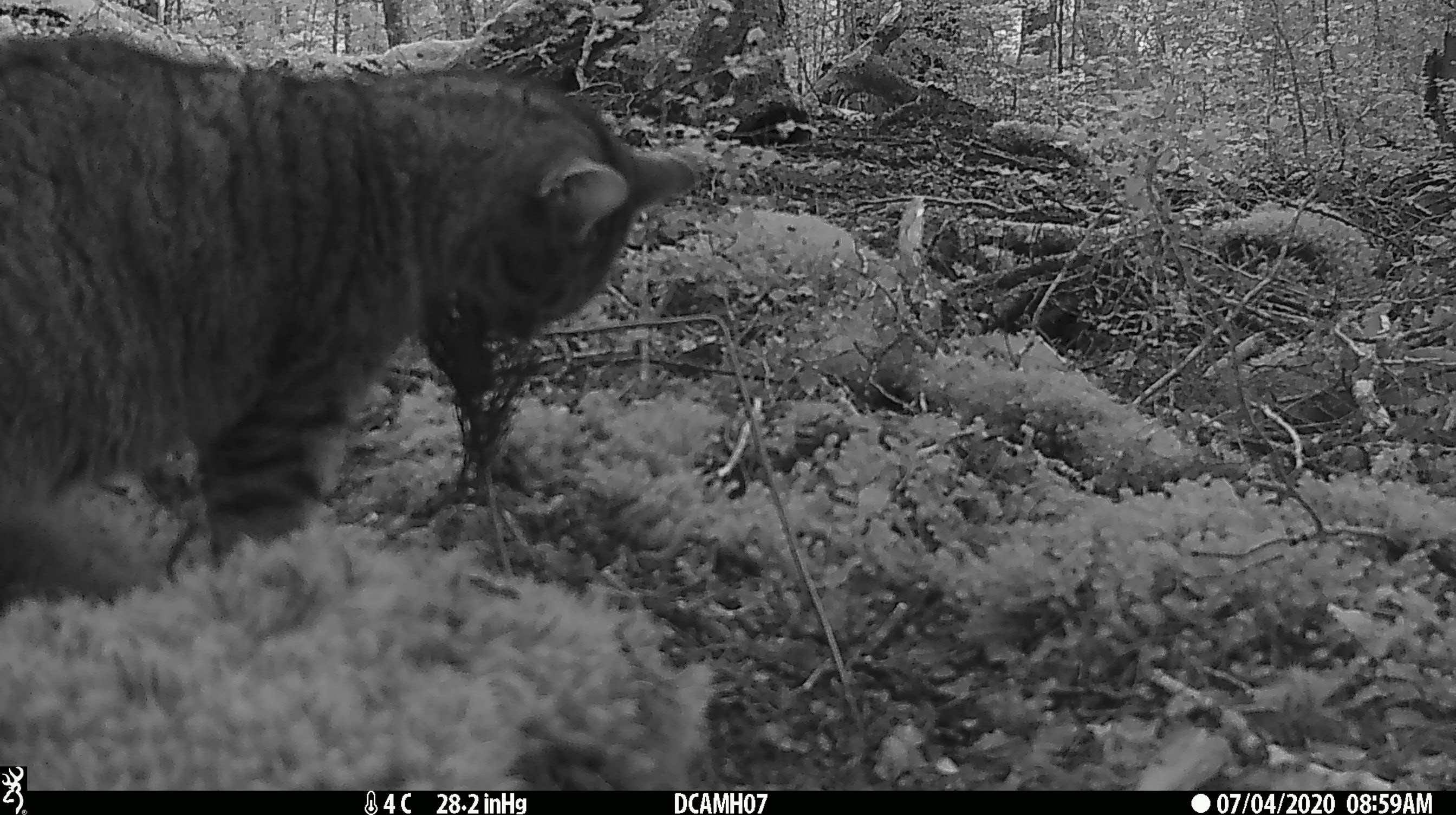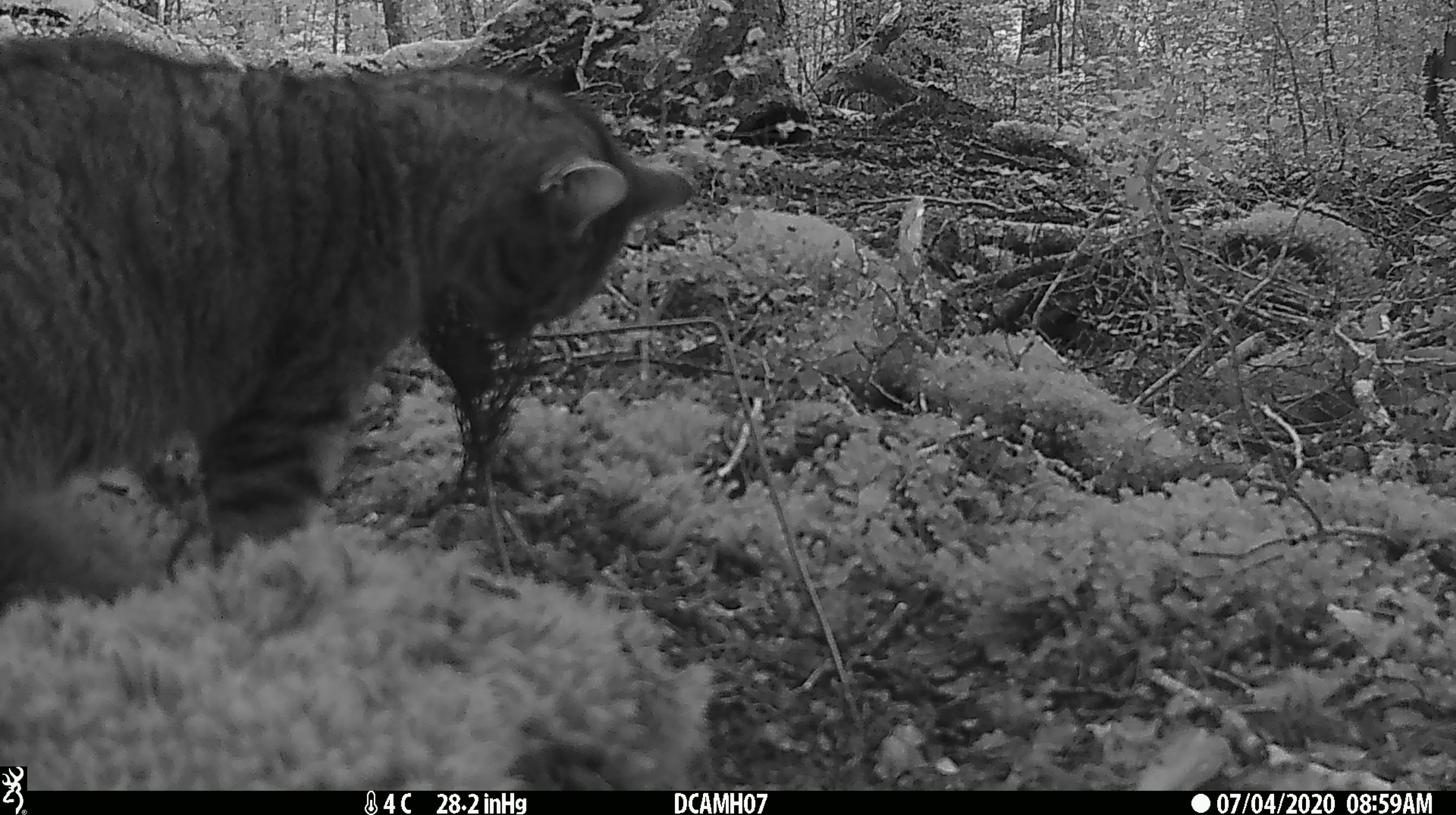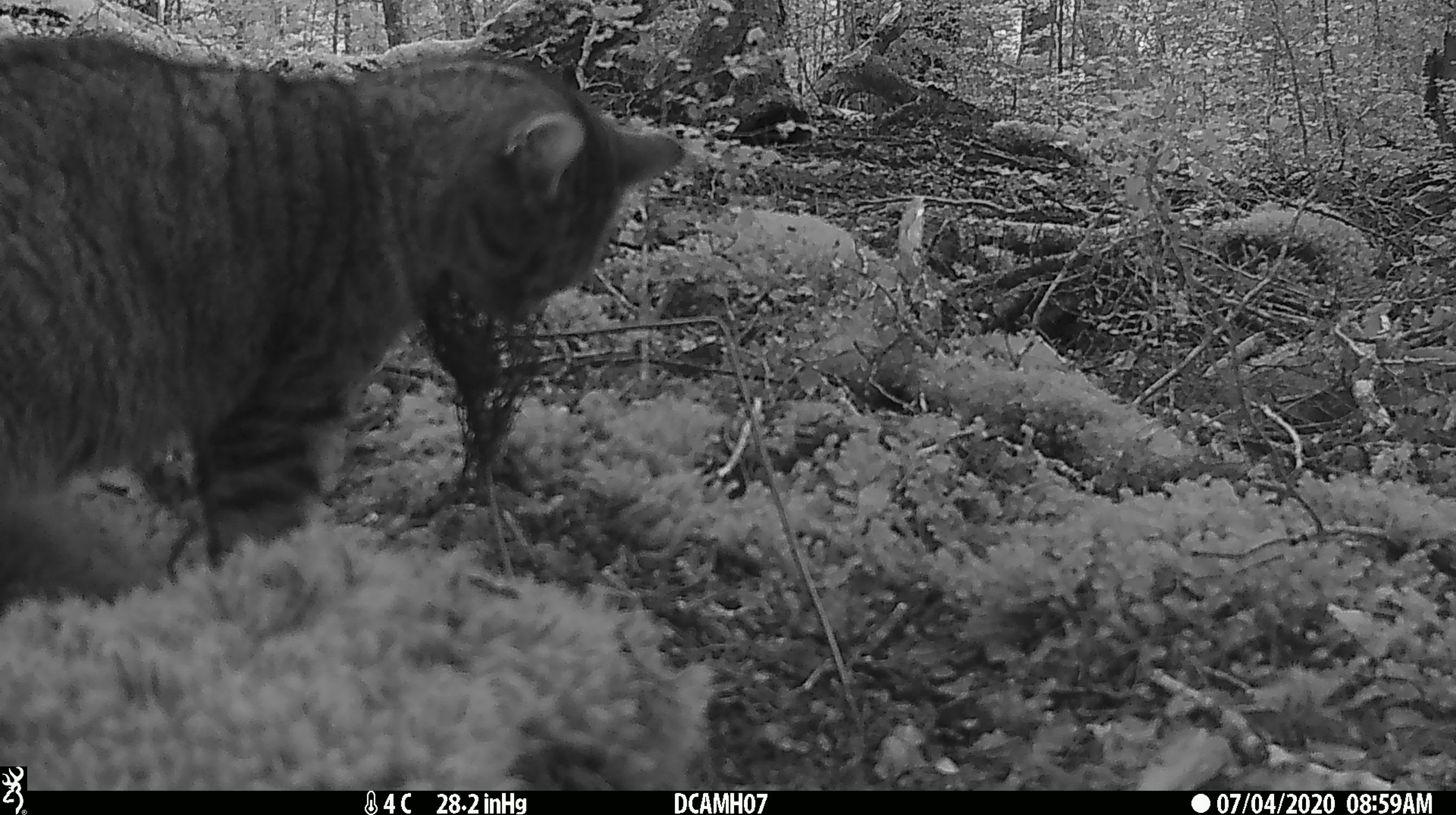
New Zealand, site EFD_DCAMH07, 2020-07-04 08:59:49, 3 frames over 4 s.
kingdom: Animalia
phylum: Chordata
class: Mammalia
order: Carnivora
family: Felidae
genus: Felis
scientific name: Felis catus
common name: domestic cat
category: cat